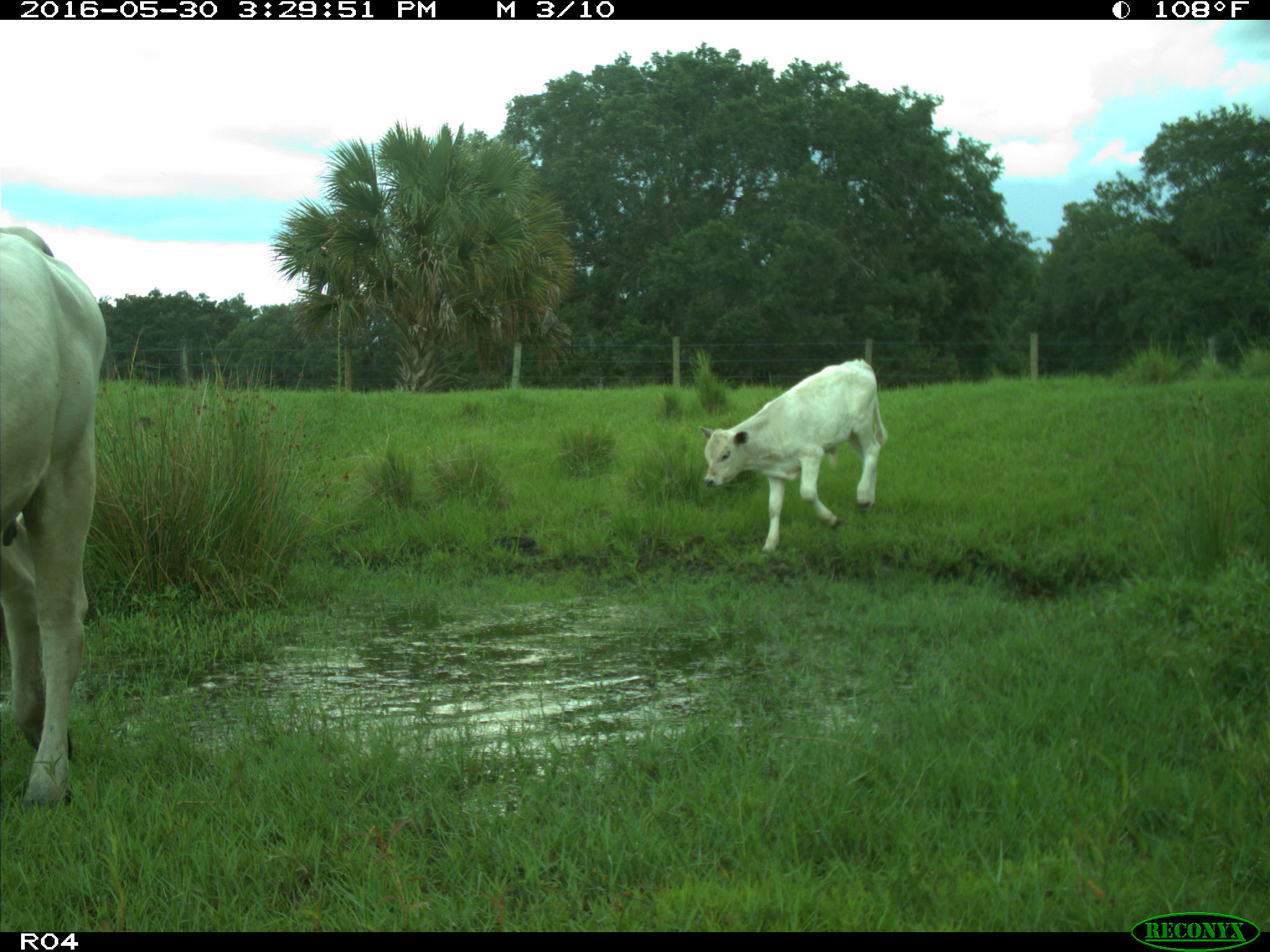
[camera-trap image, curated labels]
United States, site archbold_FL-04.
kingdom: Animalia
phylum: Chordata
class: Mammalia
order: Artiodactyla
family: Bovidae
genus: Bos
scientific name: Bos taurus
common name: domestic cow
Bos taurus (domestic cow).